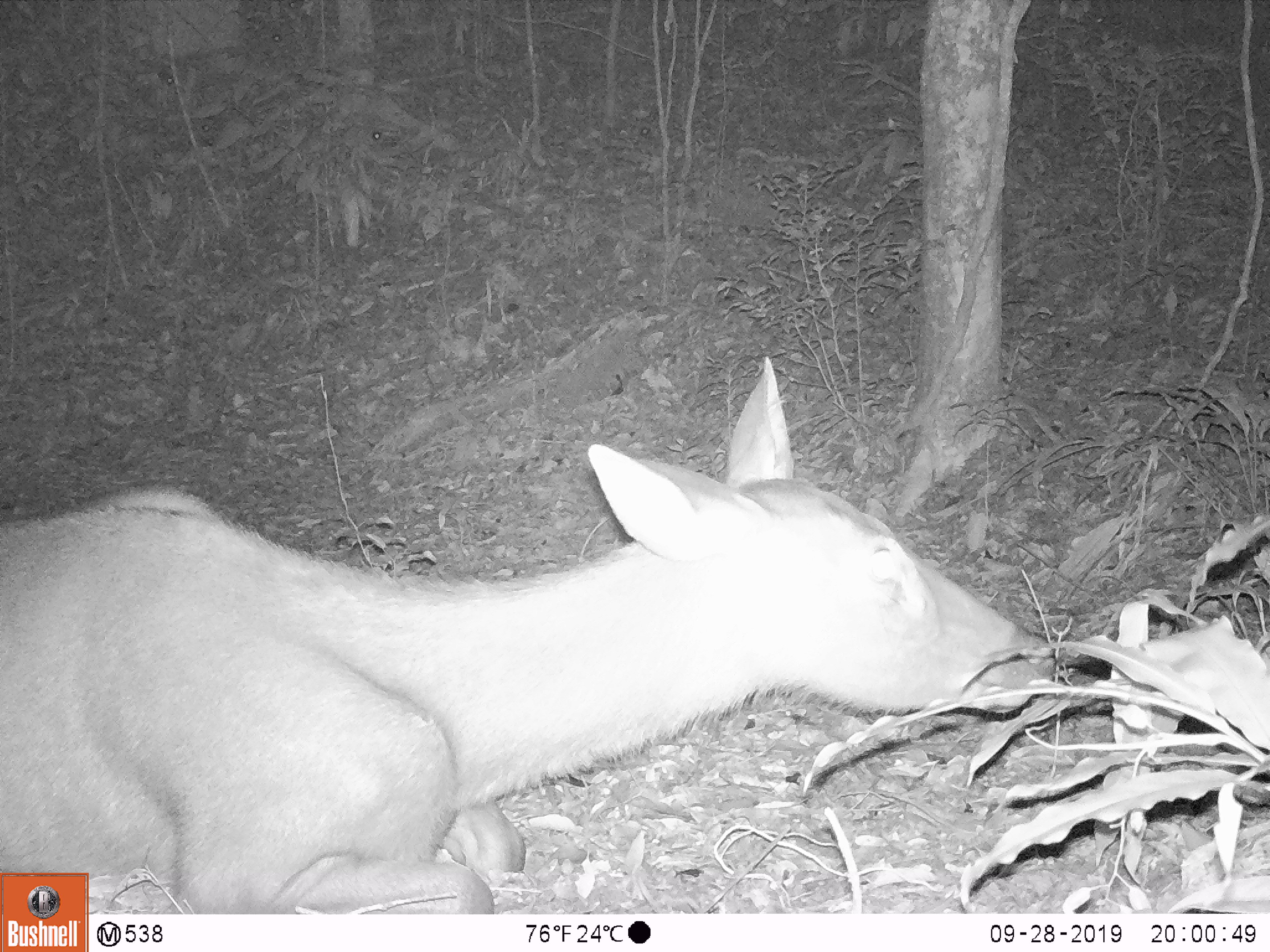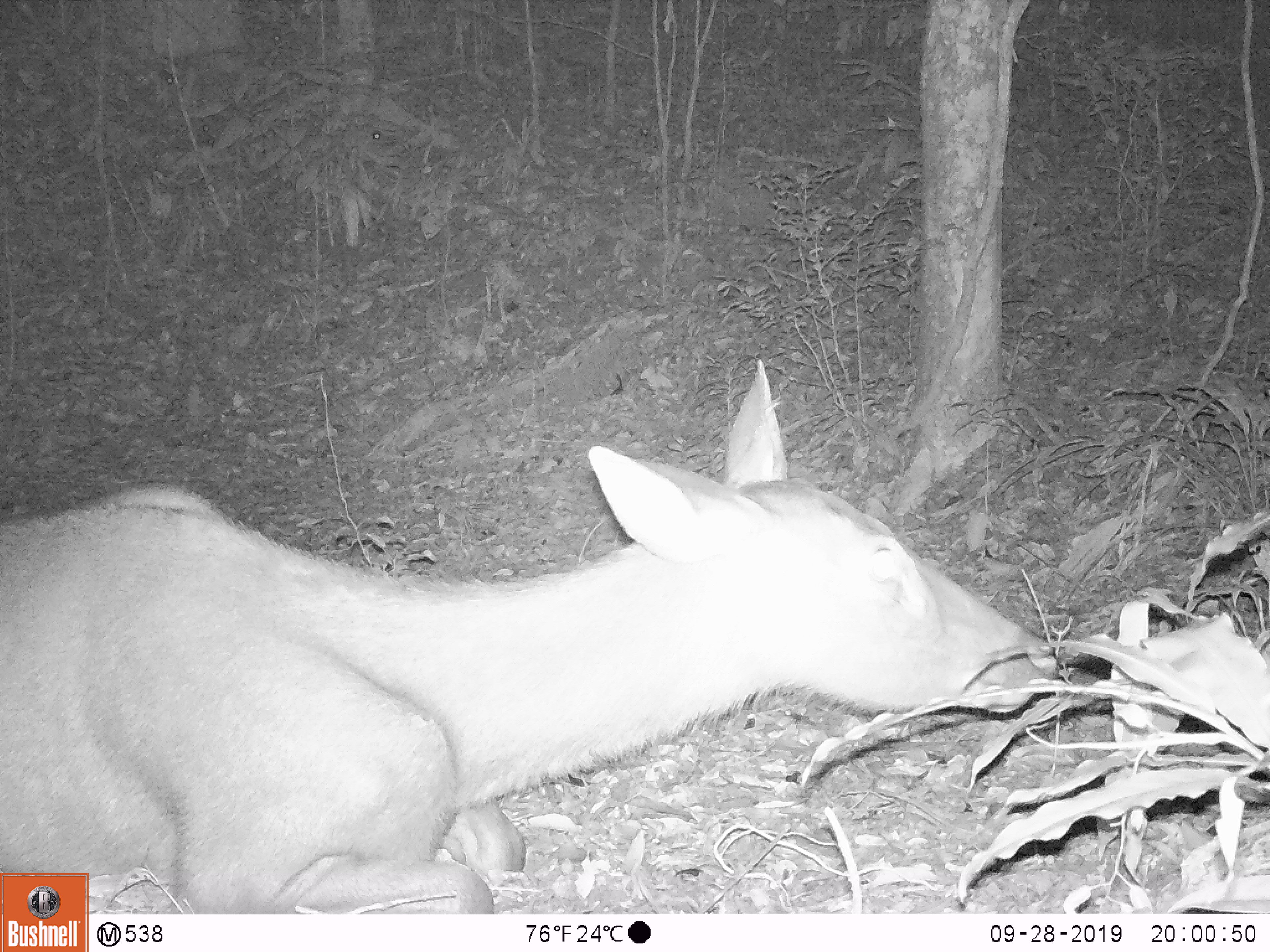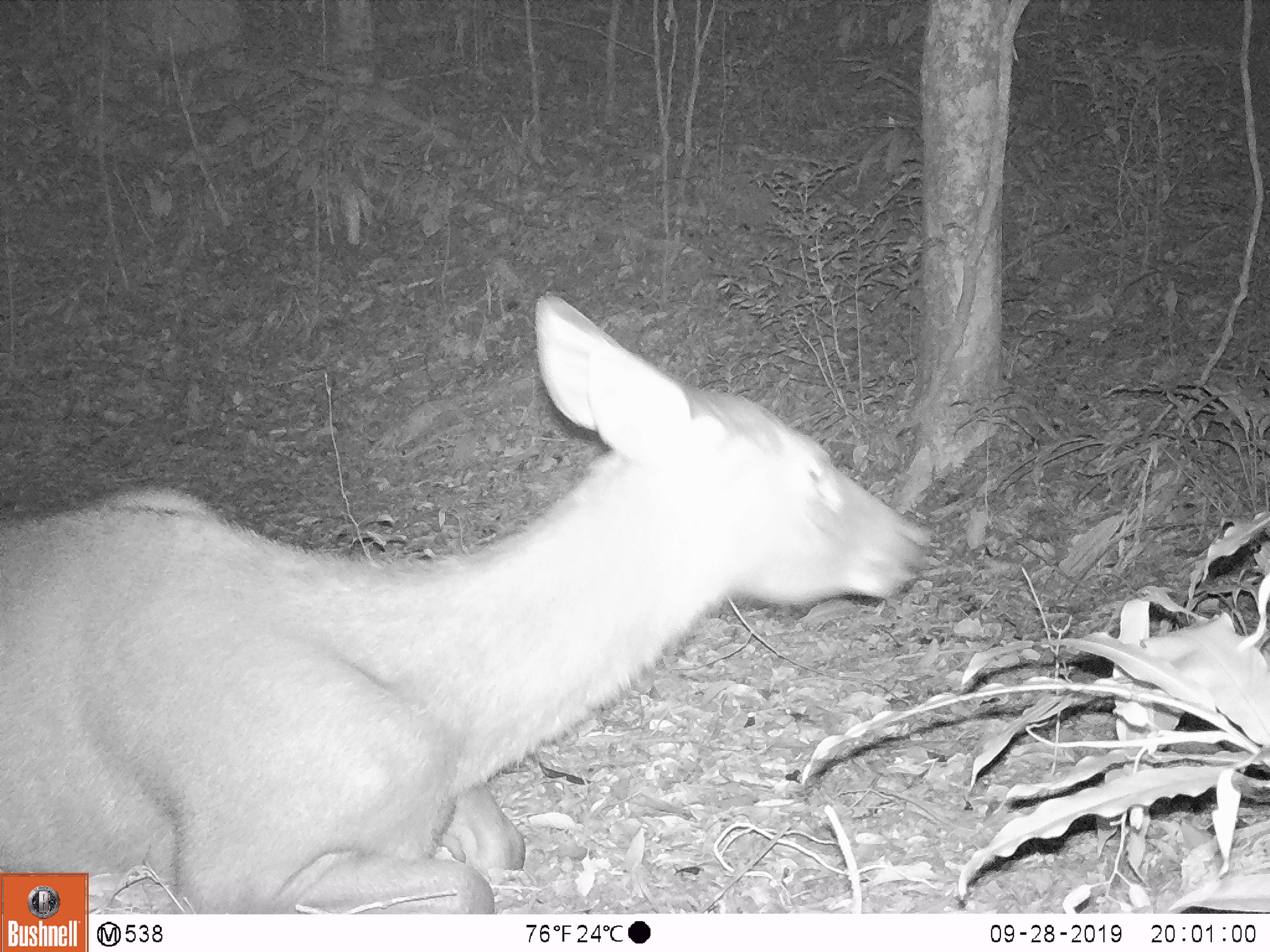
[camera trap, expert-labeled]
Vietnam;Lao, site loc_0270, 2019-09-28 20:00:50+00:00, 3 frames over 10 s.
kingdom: Animalia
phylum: Chordata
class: Mammalia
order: Artiodactyla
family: Cervidae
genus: Rusa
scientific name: Rusa unicolor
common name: sambar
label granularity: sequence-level